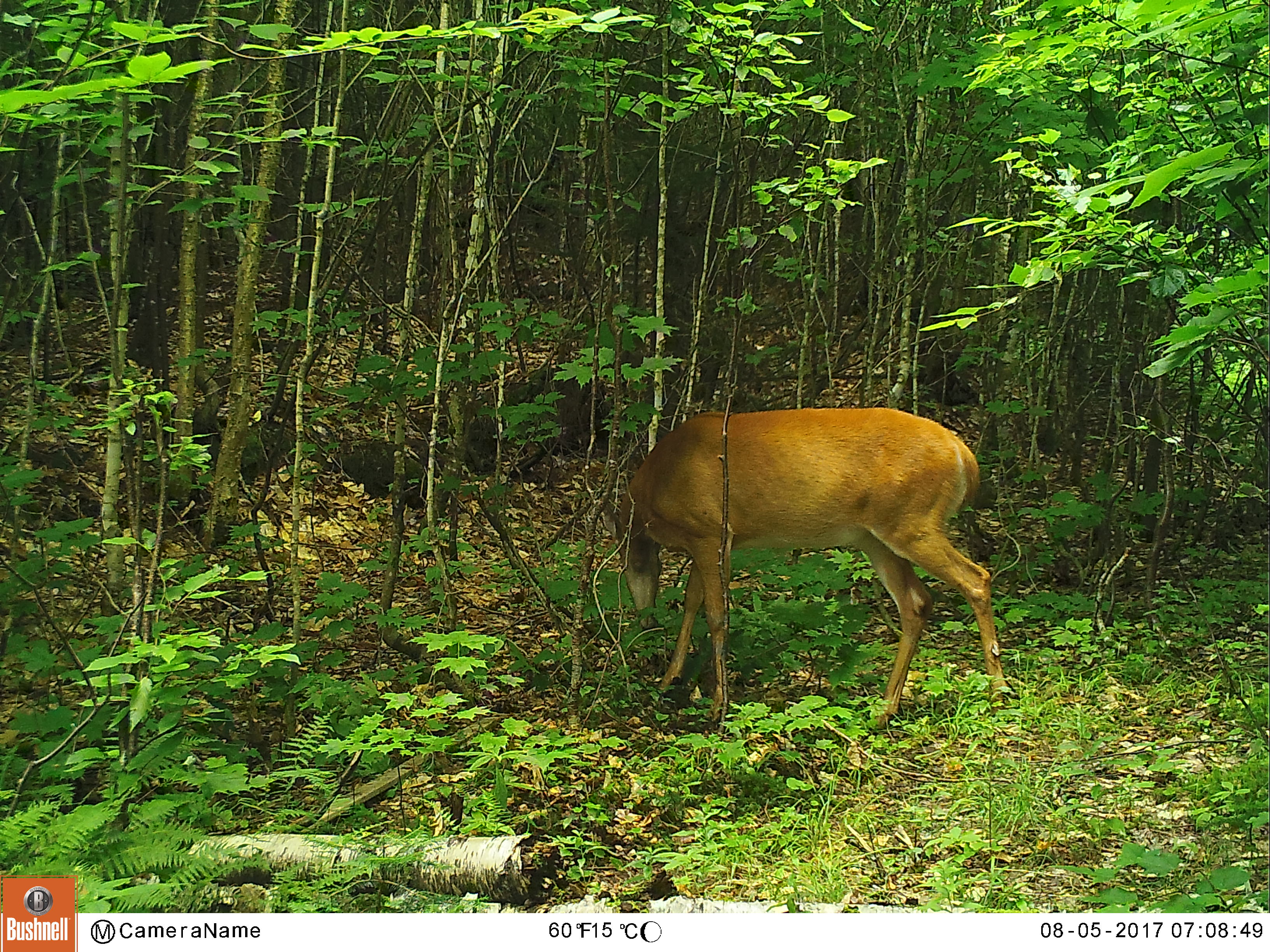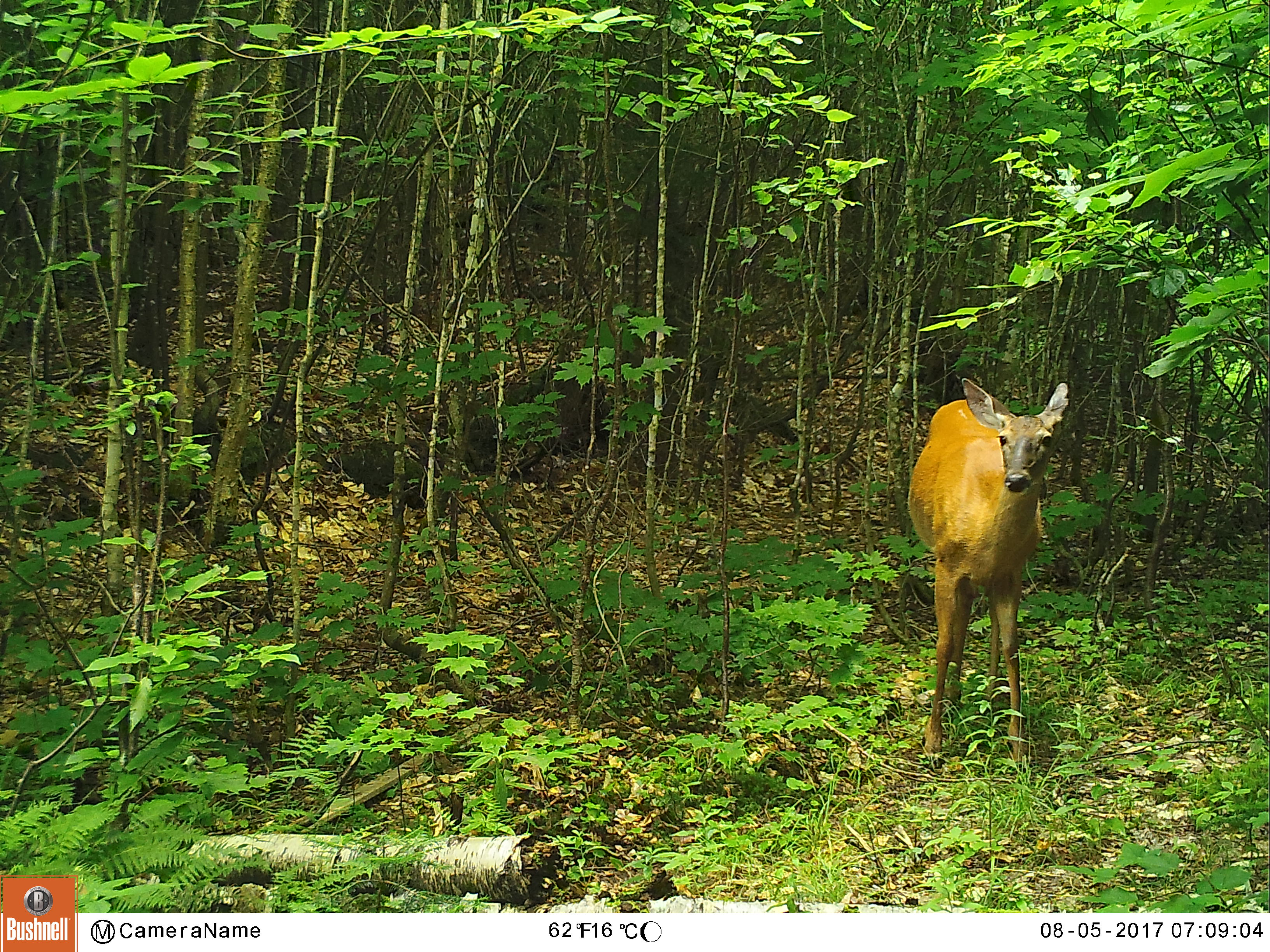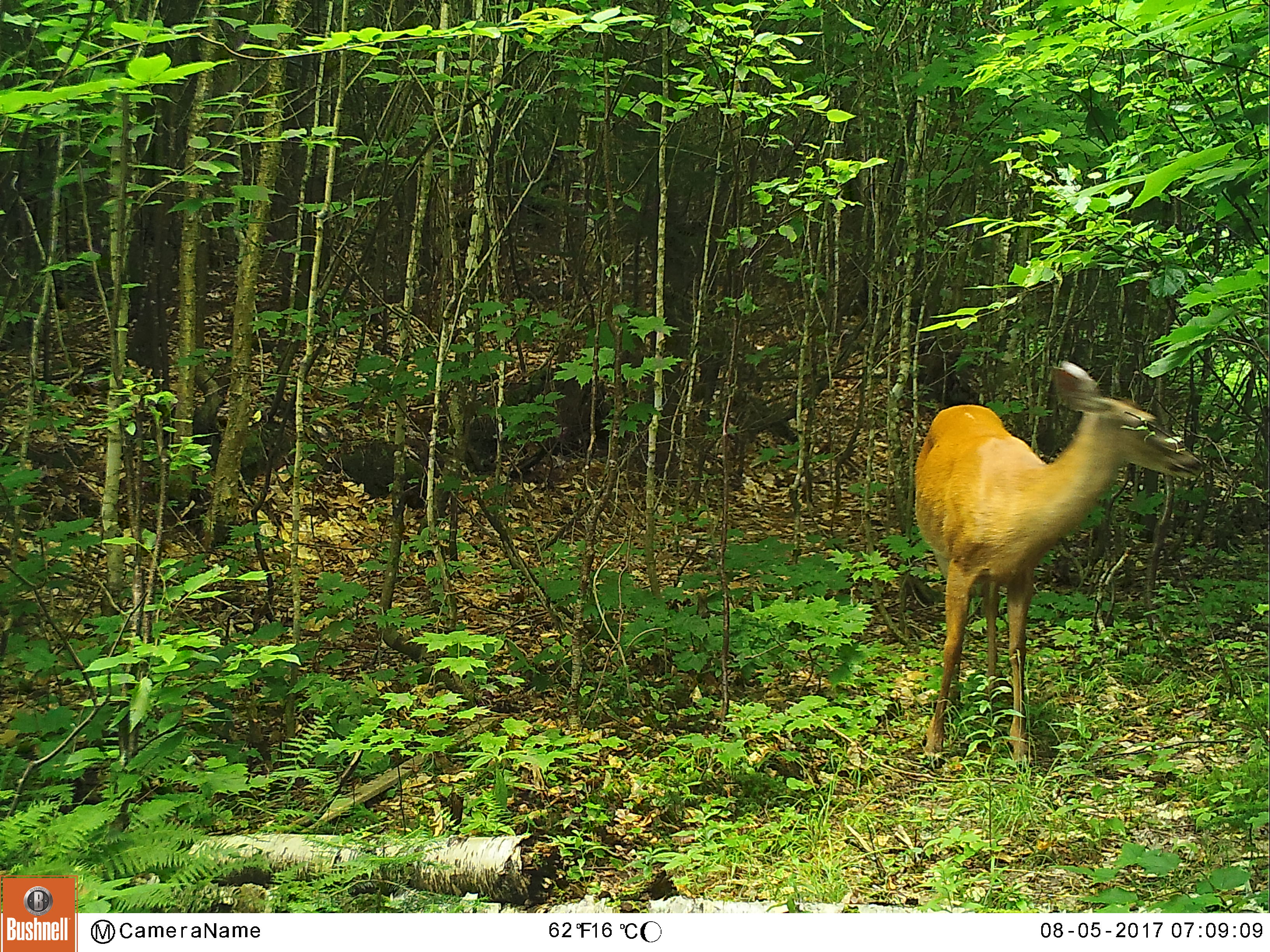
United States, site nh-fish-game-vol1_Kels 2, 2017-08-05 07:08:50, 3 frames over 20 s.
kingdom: Animalia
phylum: Chordata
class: Mammalia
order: Artiodactyla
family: Cervidae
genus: Odocoileus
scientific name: Odocoileus virginianus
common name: white-tailed deer